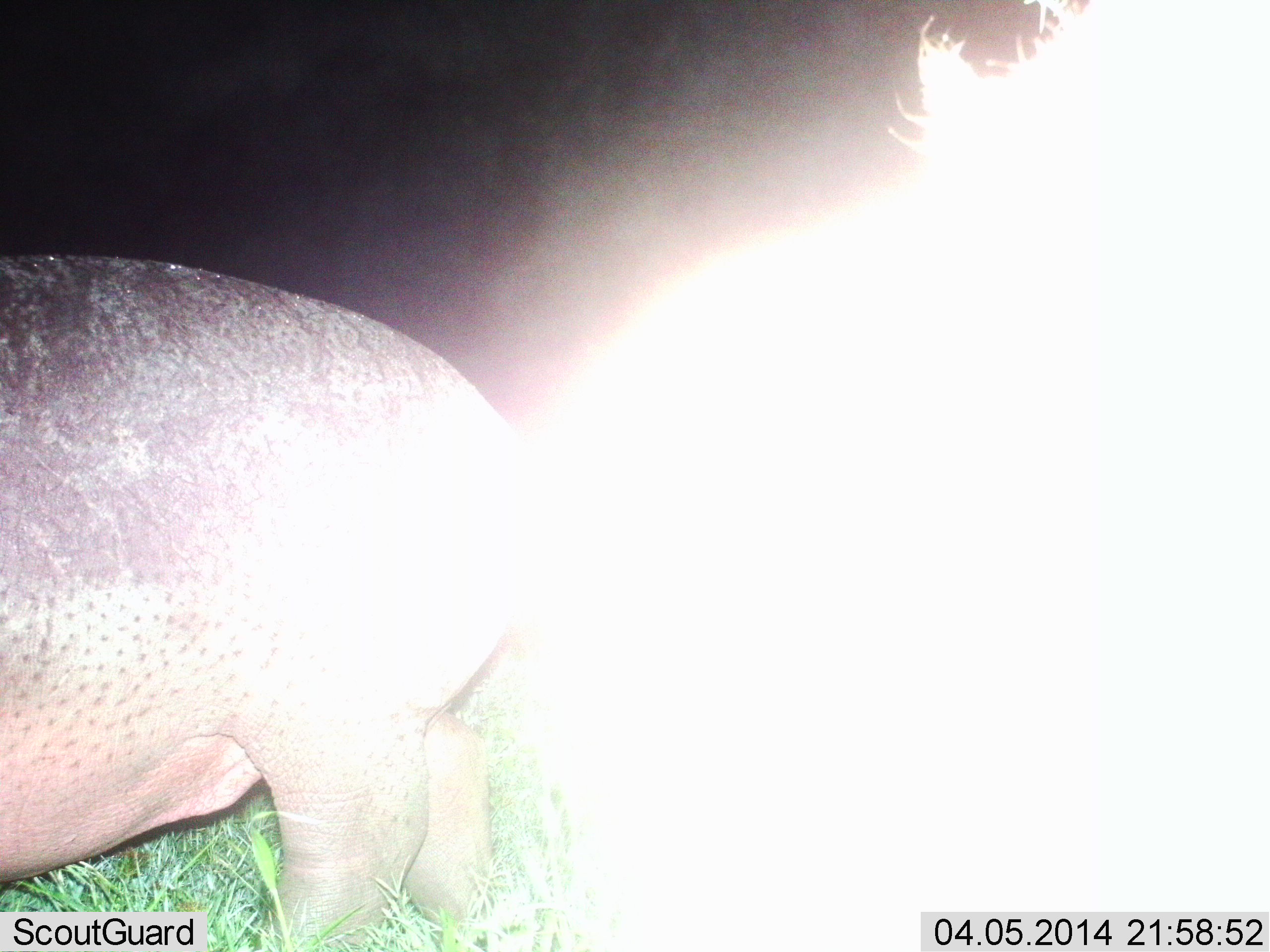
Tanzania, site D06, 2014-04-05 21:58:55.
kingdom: Animalia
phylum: Chordata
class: Mammalia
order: Artiodactyla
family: Hippopotamidae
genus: Hippopotamus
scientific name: Hippopotamus amphibius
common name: hippopotamus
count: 1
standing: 70%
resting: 0%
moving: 30%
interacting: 0%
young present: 0%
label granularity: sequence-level